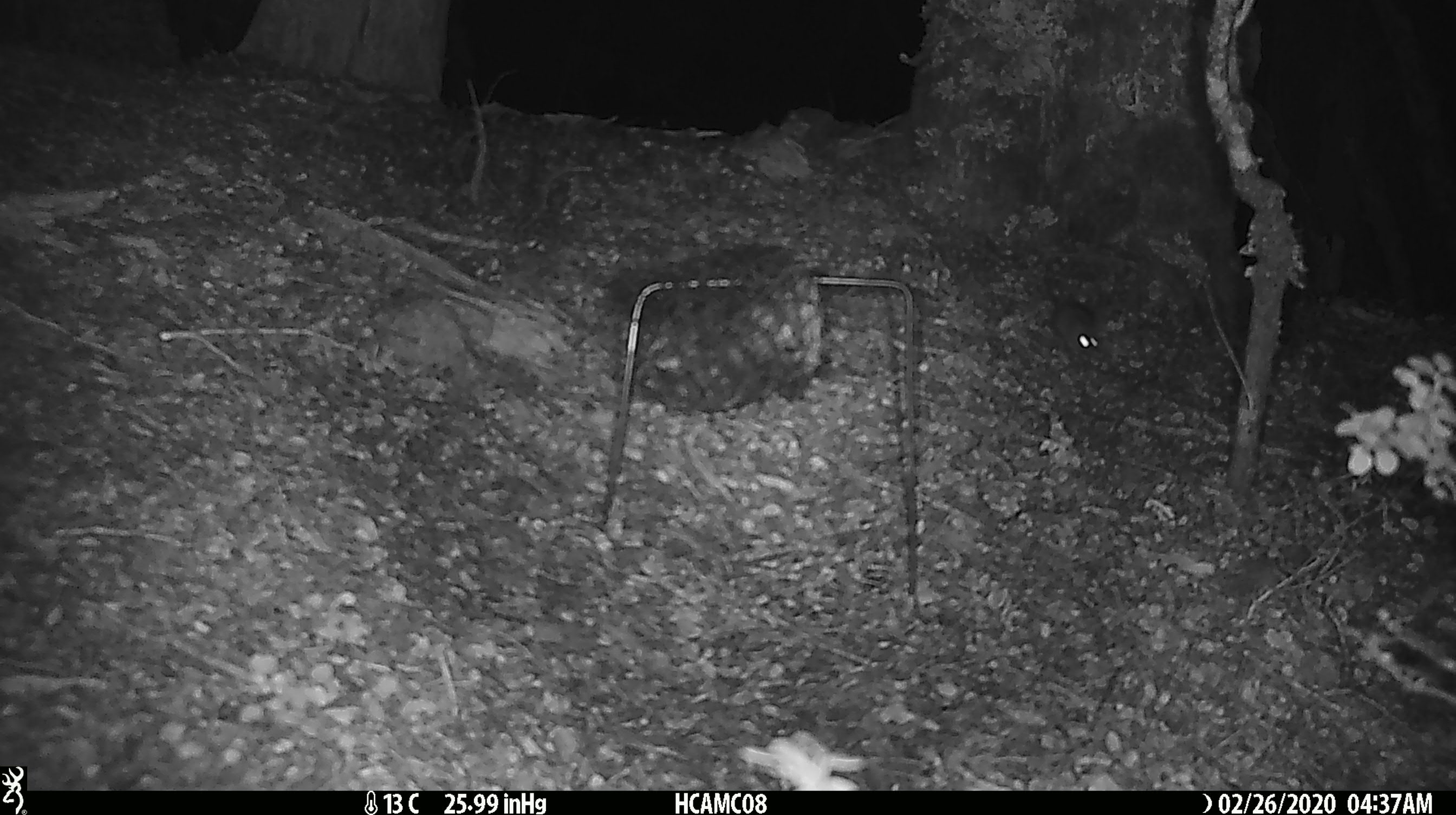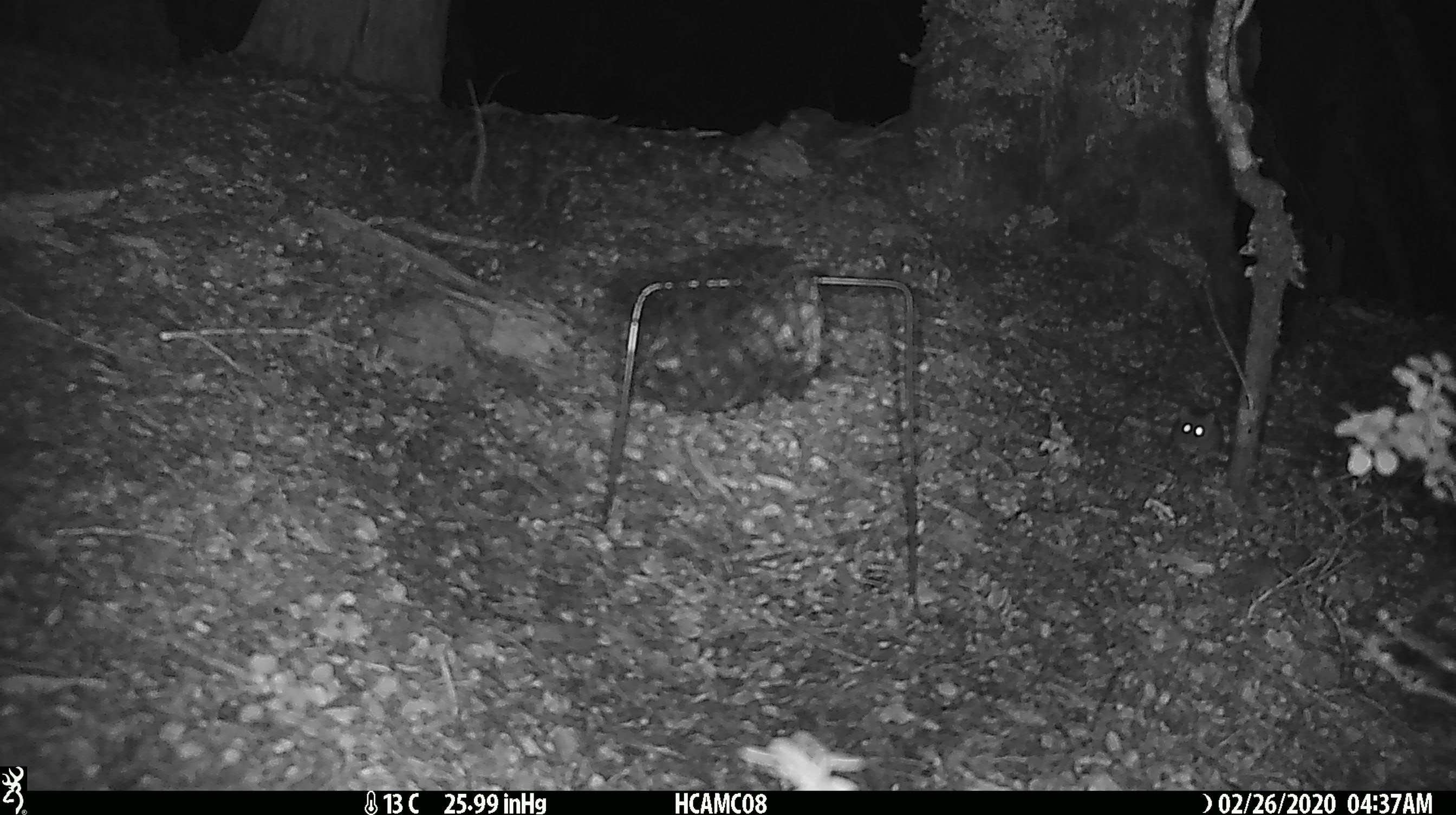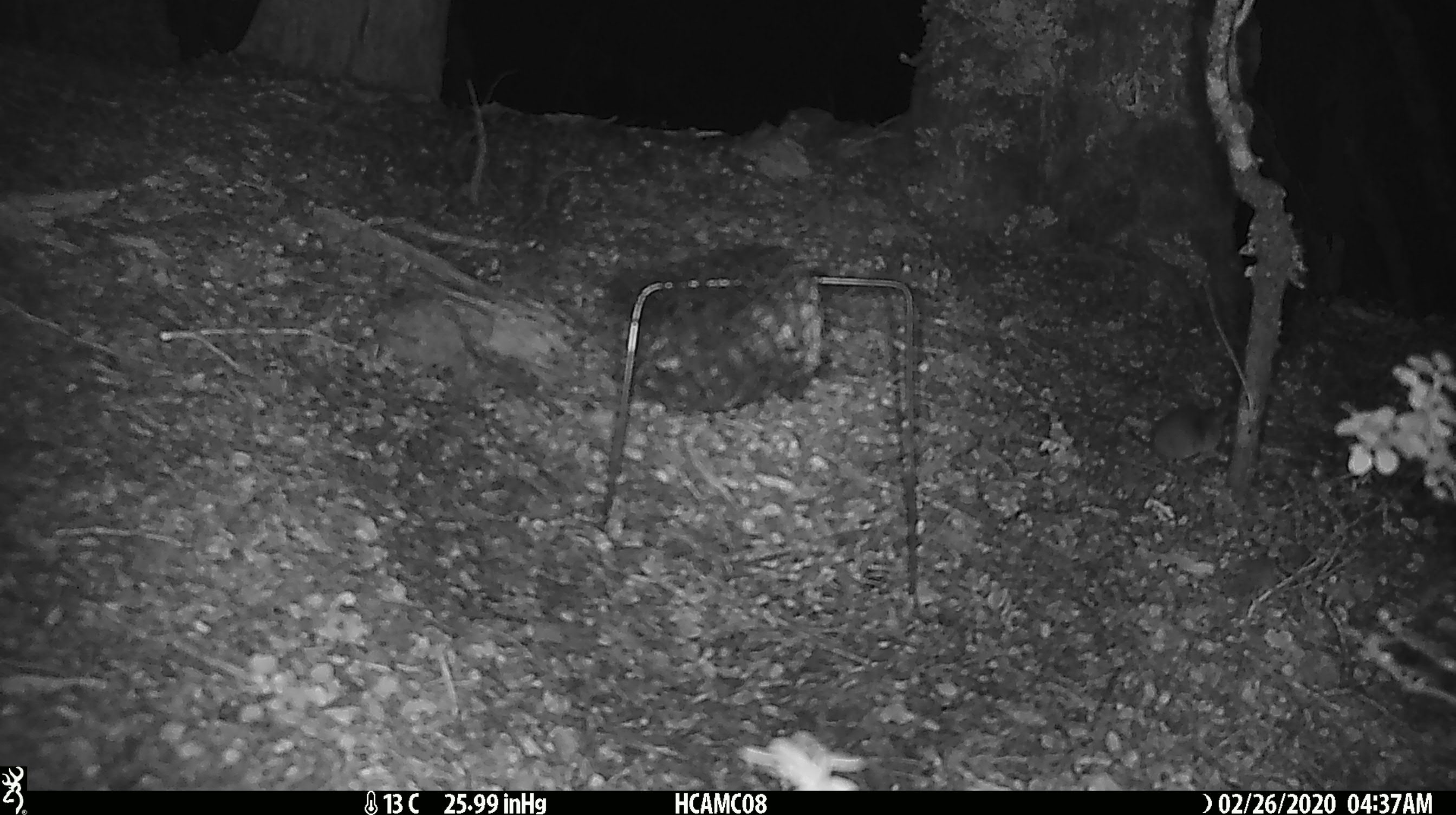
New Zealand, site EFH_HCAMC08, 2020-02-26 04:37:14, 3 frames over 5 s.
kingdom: Animalia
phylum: Chordata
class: Mammalia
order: Rodentia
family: Muridae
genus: Mus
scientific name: Mus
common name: mouse